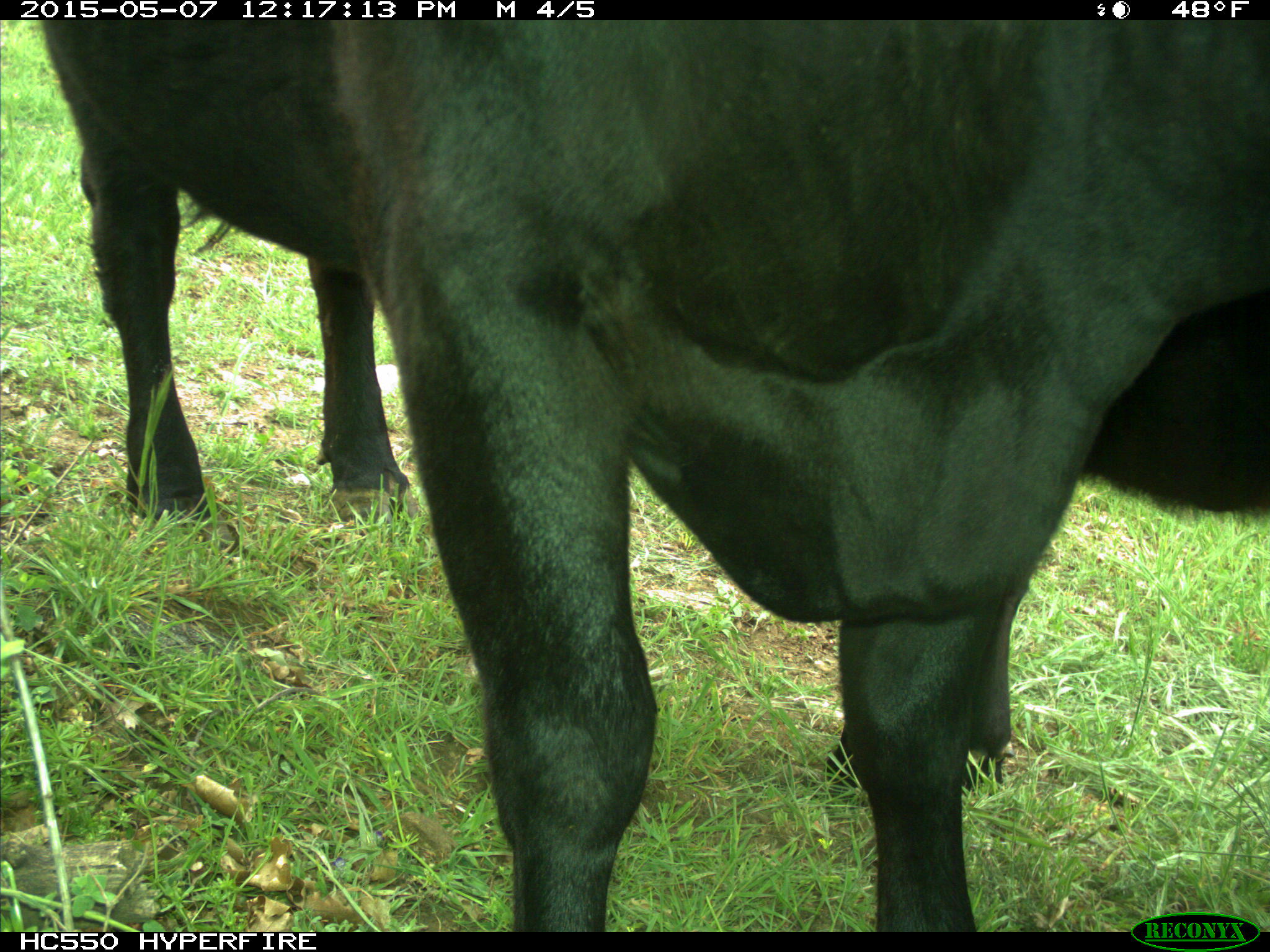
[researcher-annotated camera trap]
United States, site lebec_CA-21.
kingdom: Animalia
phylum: Chordata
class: Mammalia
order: Artiodactyla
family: Bovidae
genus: Bos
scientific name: Bos taurus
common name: domestic cow